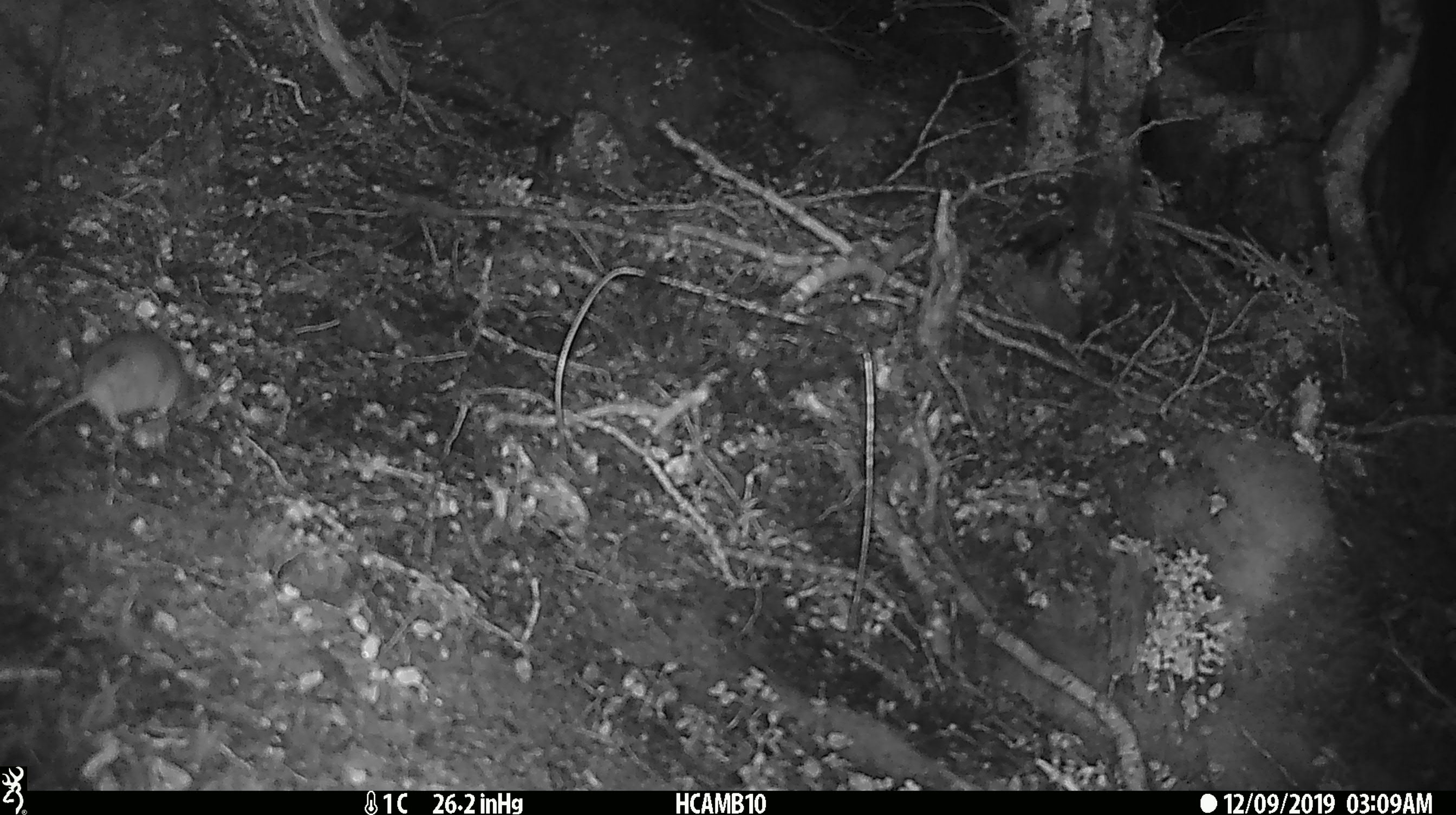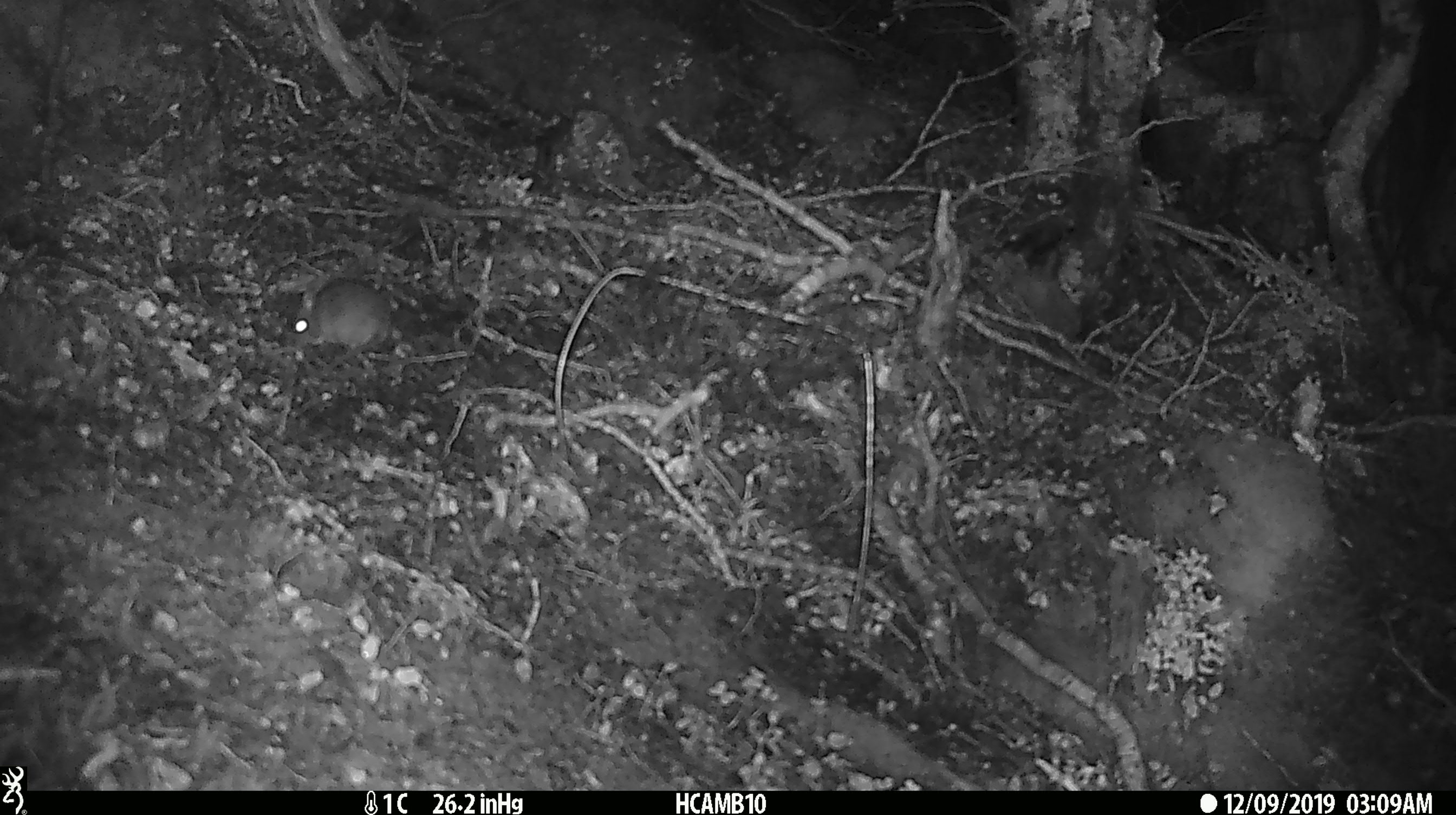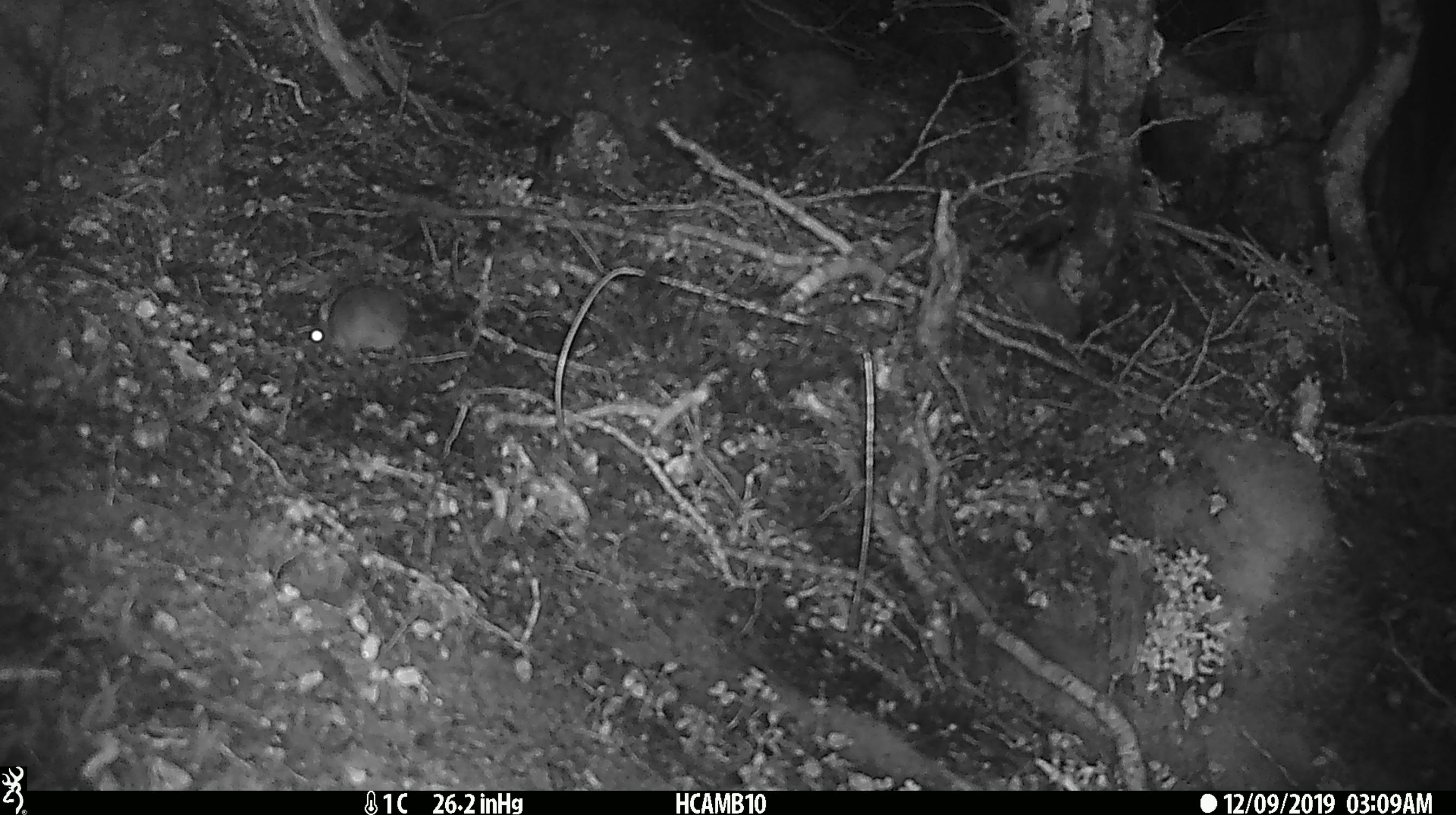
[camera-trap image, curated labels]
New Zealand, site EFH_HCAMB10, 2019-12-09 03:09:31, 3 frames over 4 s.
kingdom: Animalia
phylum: Chordata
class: Mammalia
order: Rodentia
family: Muridae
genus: Mus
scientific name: Mus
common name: mouse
Mouse (Mus).